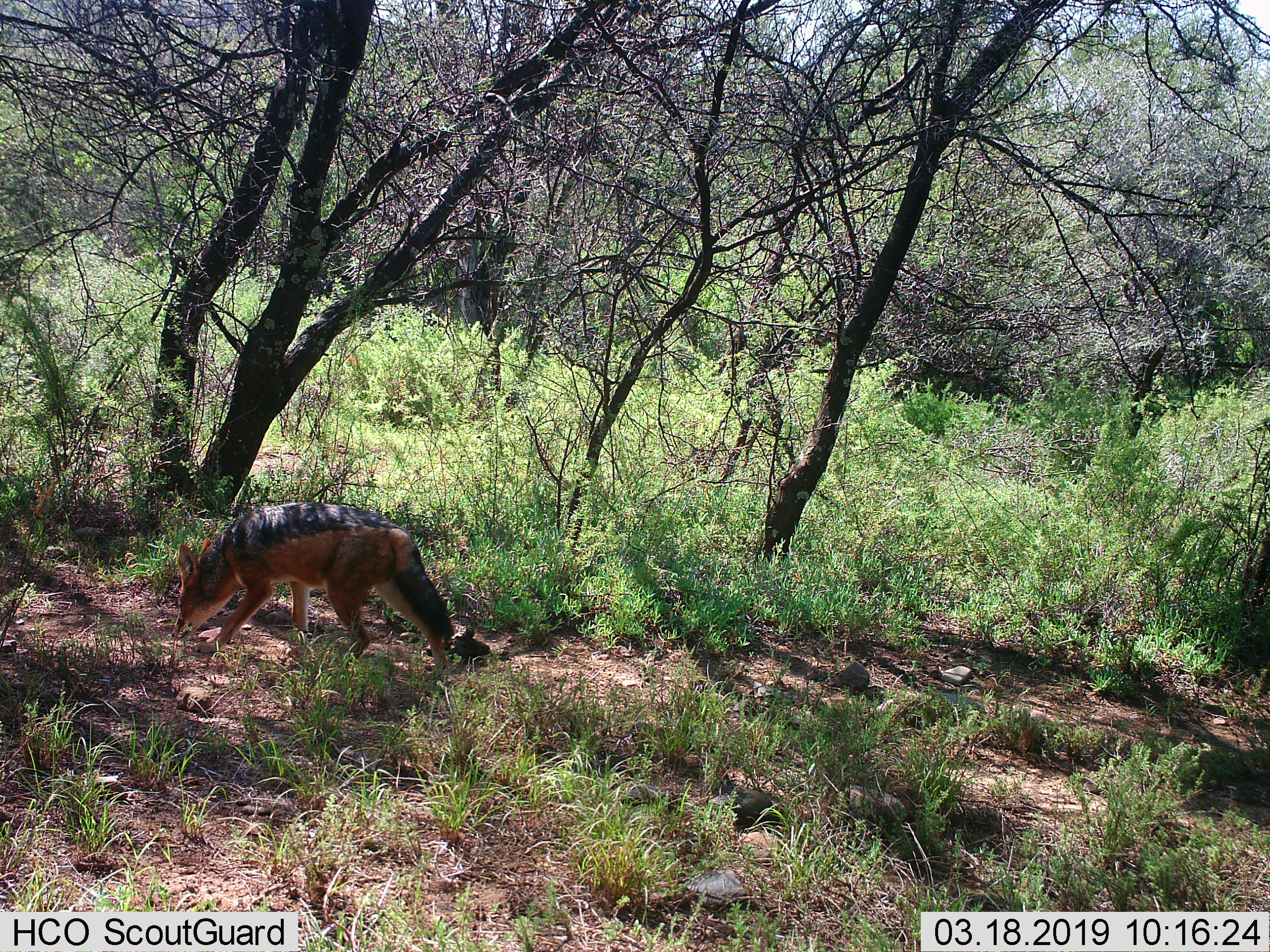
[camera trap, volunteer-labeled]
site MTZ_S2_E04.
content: unidentified animal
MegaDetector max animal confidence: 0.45